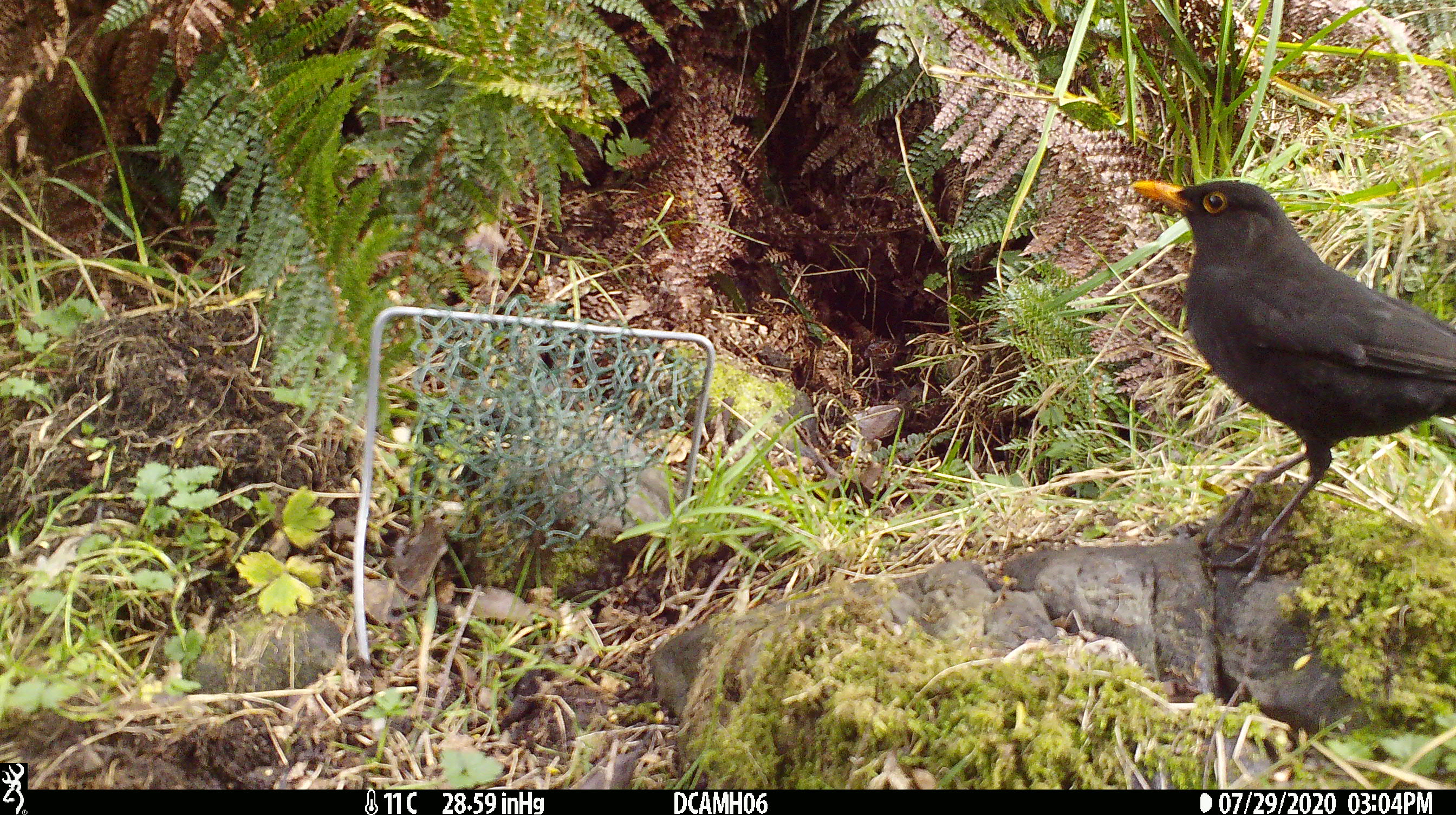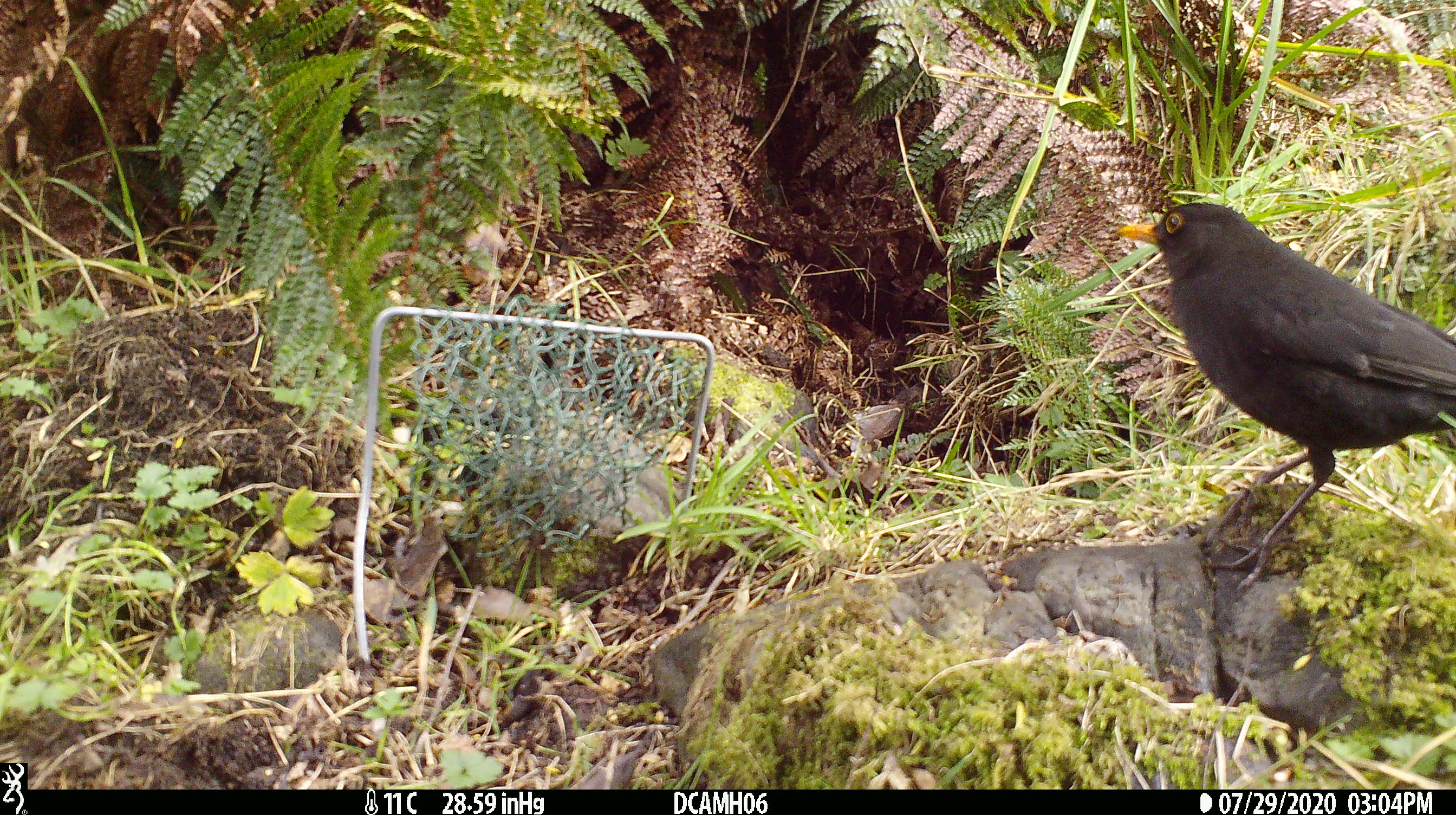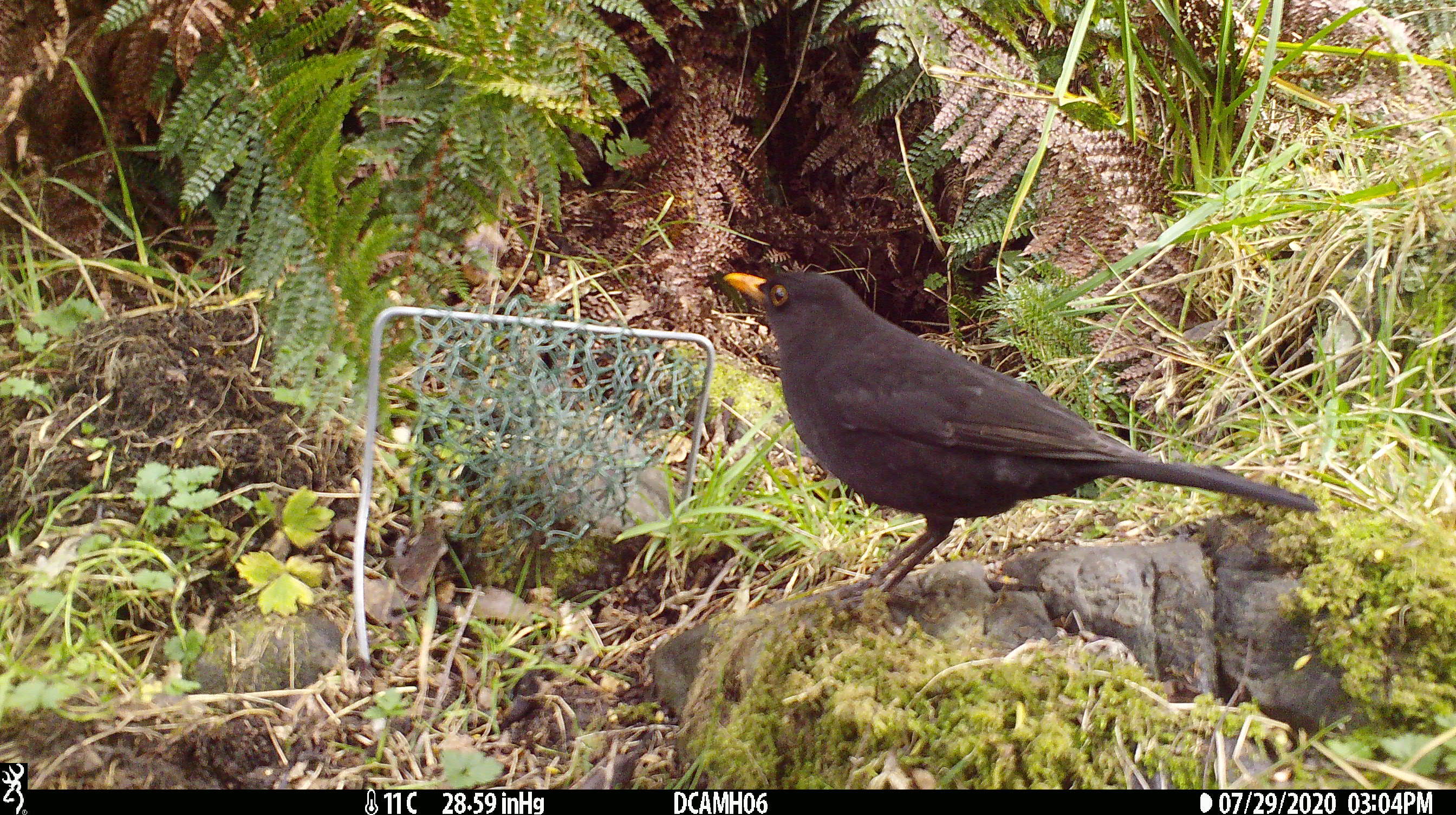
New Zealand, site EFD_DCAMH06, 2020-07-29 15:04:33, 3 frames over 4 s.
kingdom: Animalia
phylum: Chordata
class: Aves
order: Passeriformes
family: Turdidae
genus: Turdus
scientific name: Turdus merula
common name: eurasian blackbird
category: blackbird